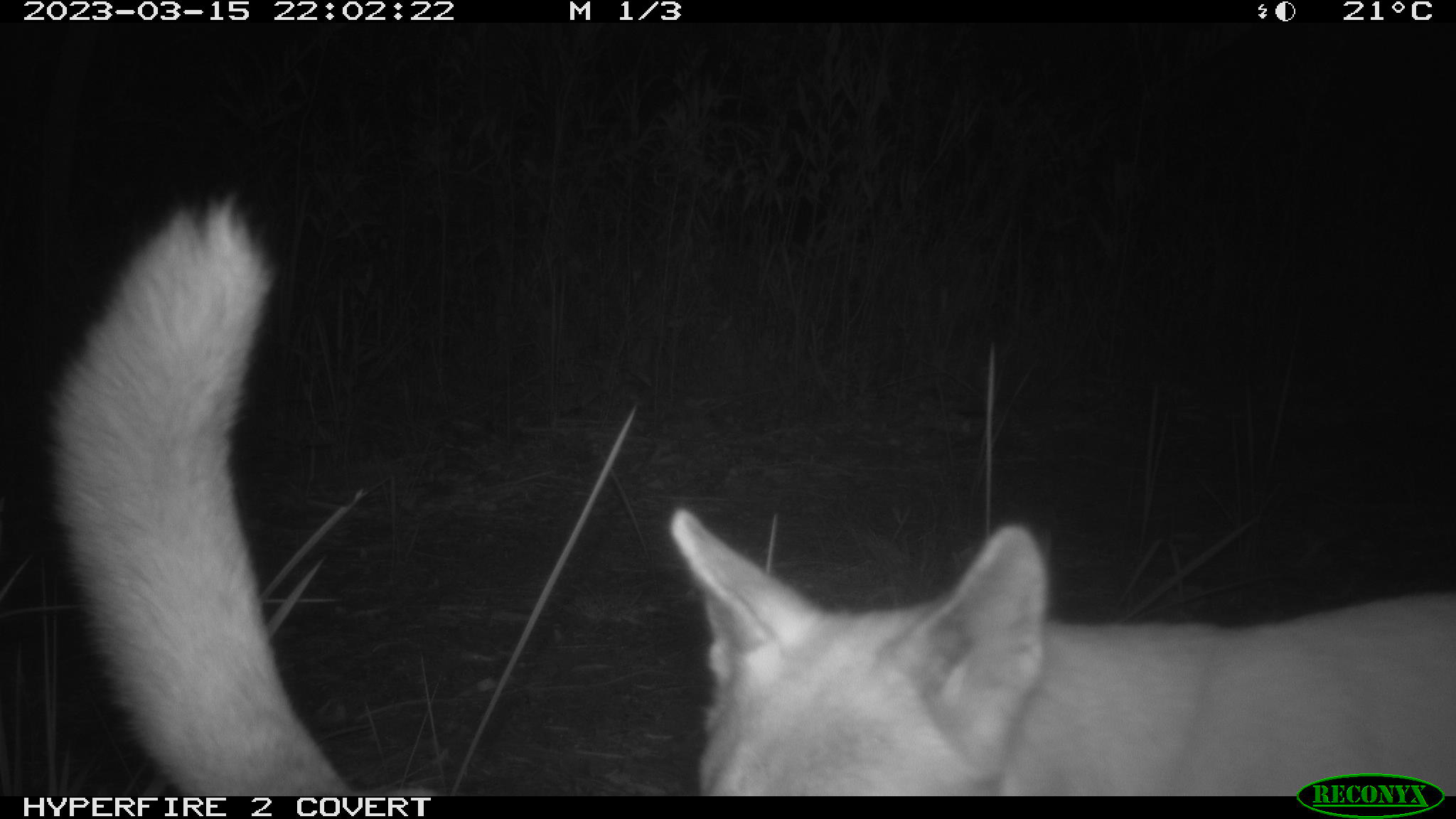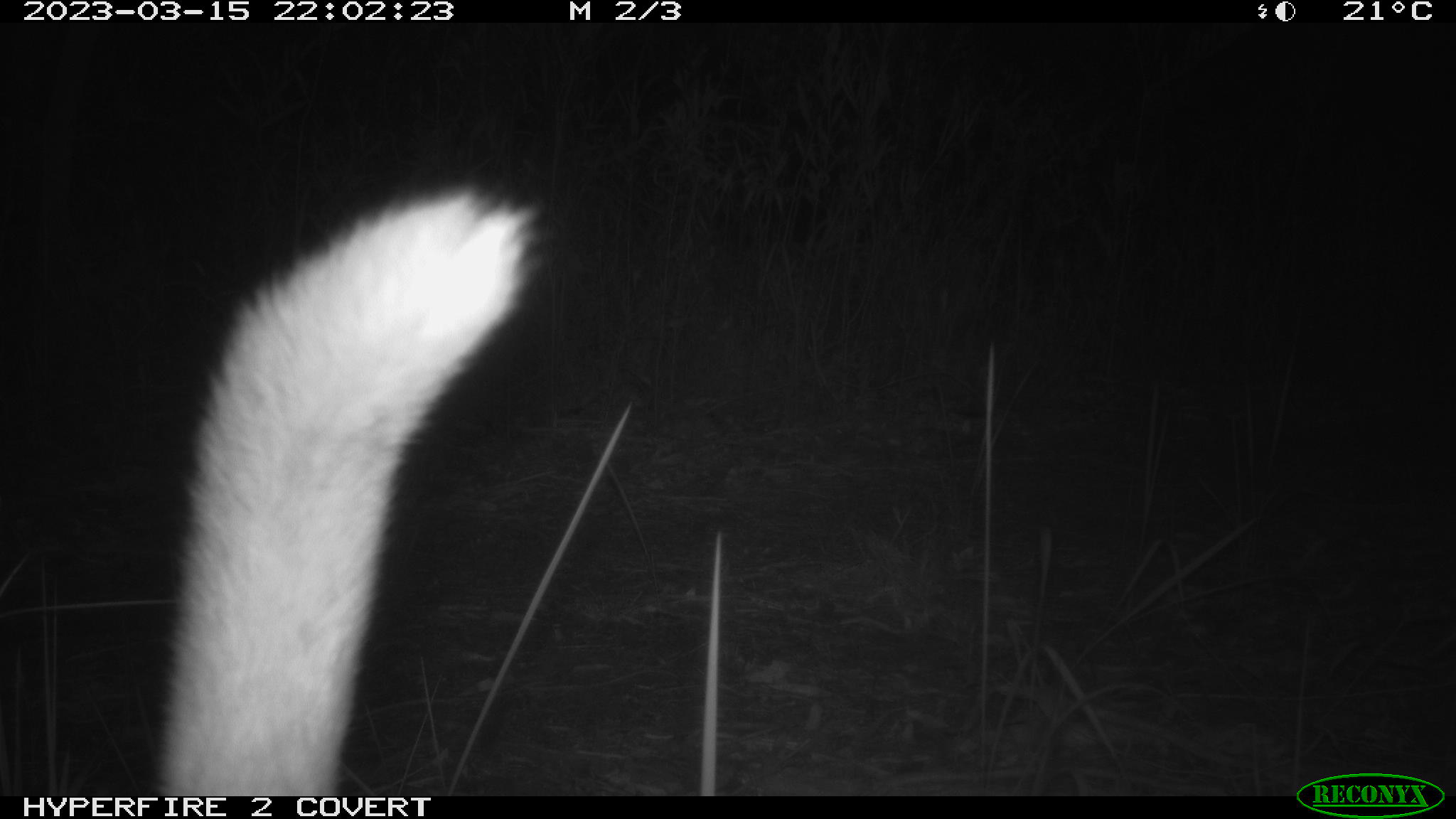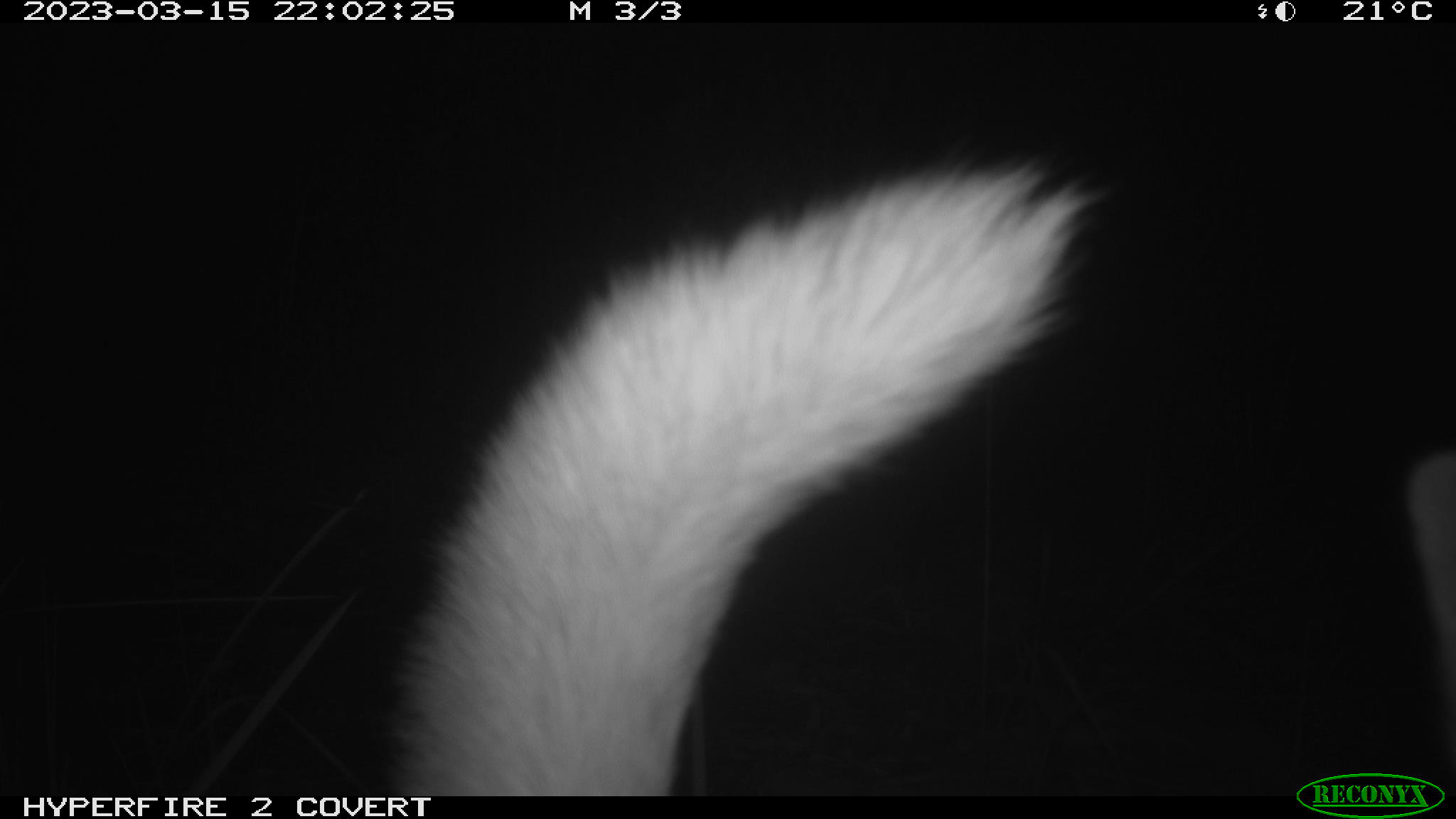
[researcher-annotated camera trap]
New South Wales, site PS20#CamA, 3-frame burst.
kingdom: Animalia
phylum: Chordata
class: Mammalia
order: Carnivora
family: Canidae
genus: Canis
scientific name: Canis familiaris dingo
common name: dingo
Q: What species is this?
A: Dingo (Canis familiaris dingo).